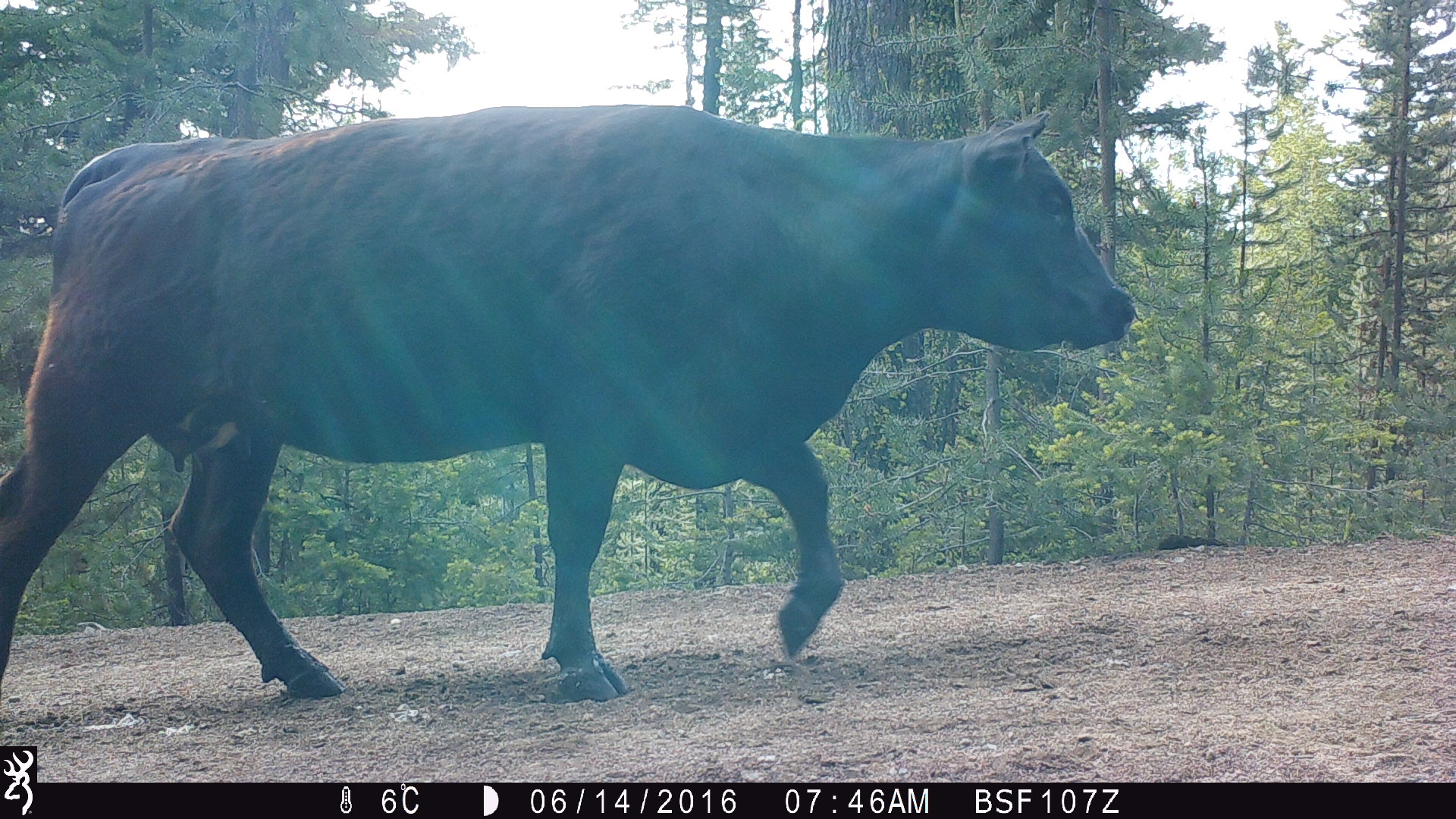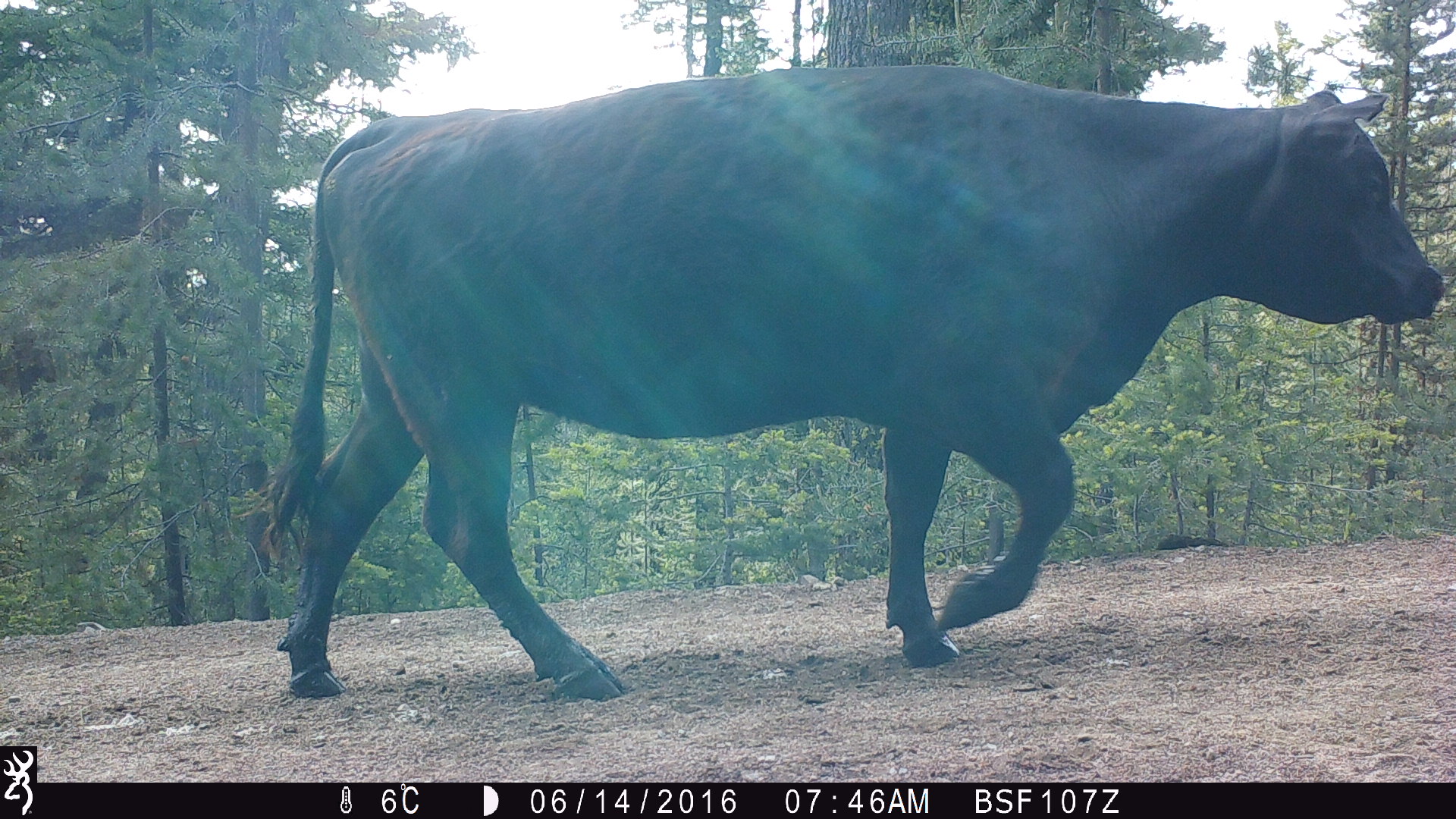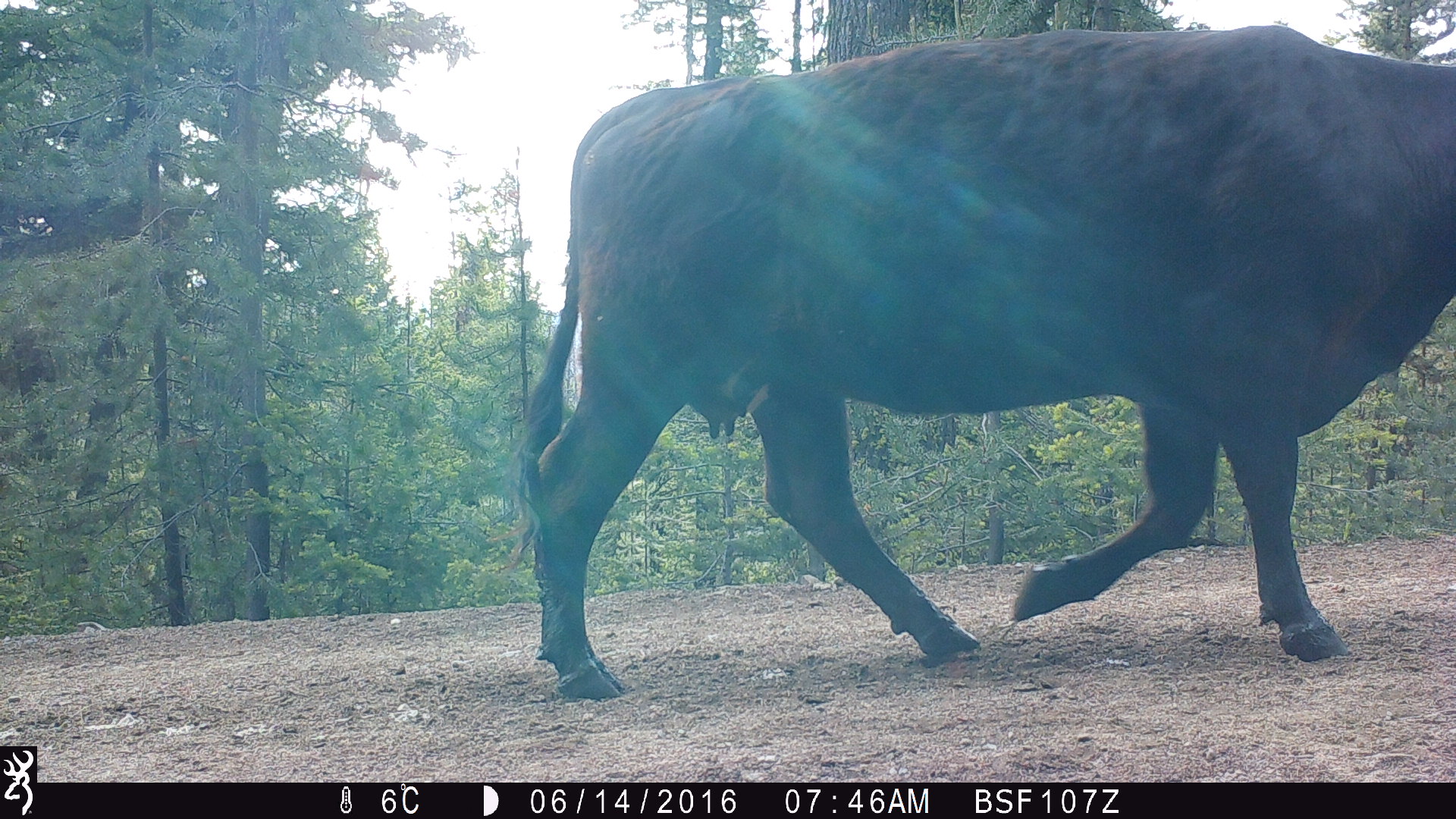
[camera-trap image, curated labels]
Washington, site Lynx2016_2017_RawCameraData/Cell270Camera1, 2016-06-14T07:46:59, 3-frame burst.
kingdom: Animalia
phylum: Chordata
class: Mammalia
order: Artiodactyla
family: Bovidae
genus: Bos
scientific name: Bos taurus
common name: domestic cattle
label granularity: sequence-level